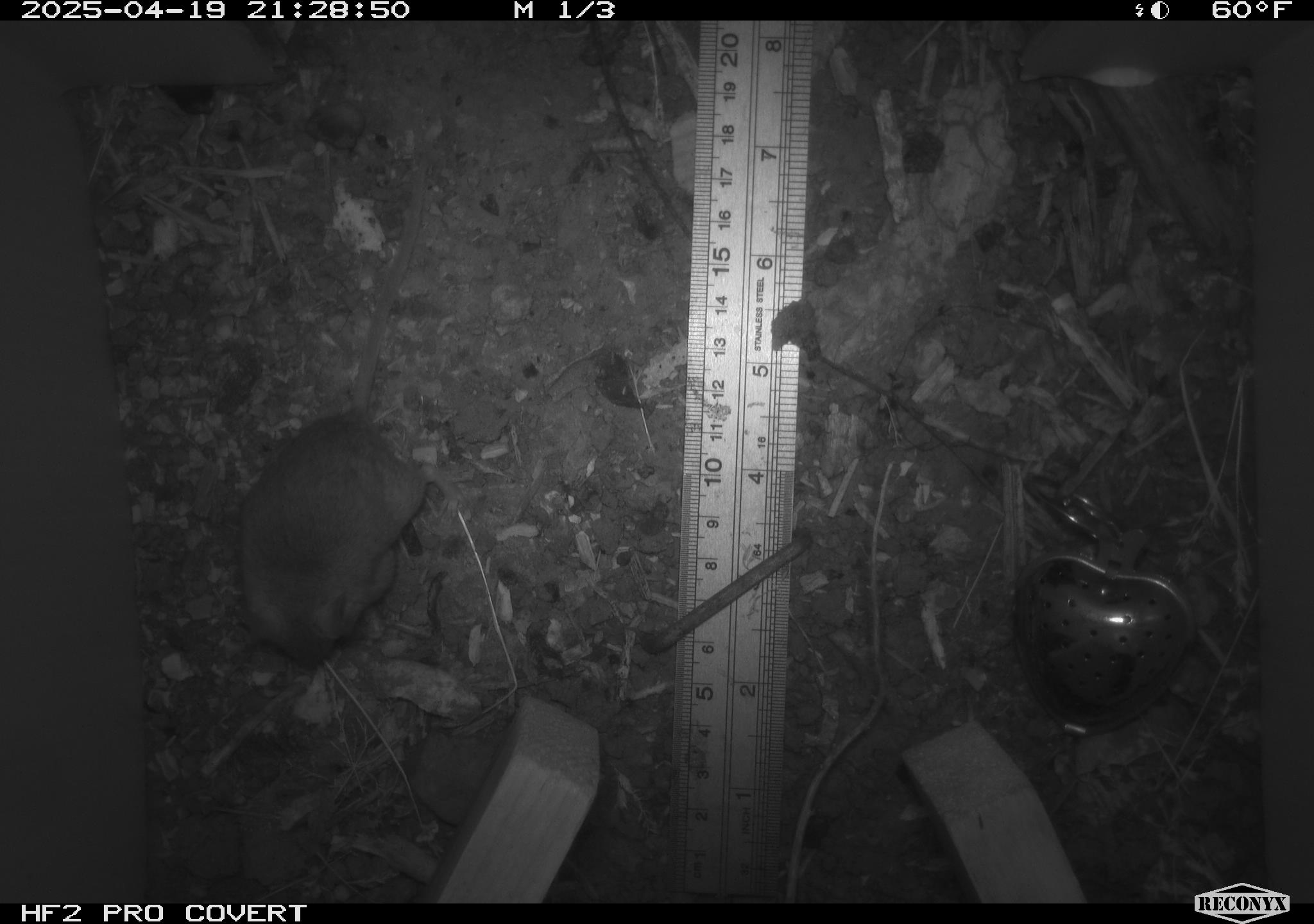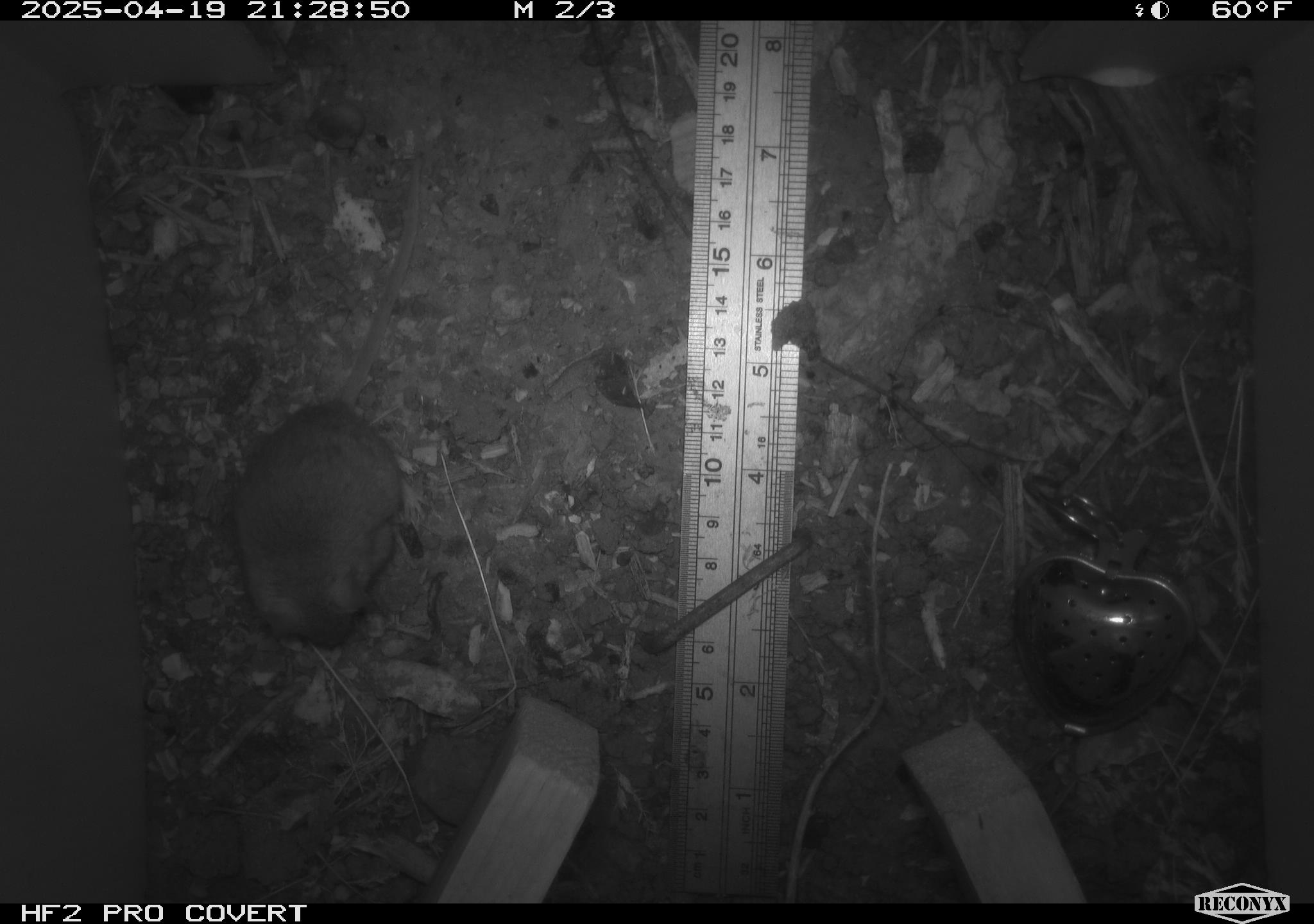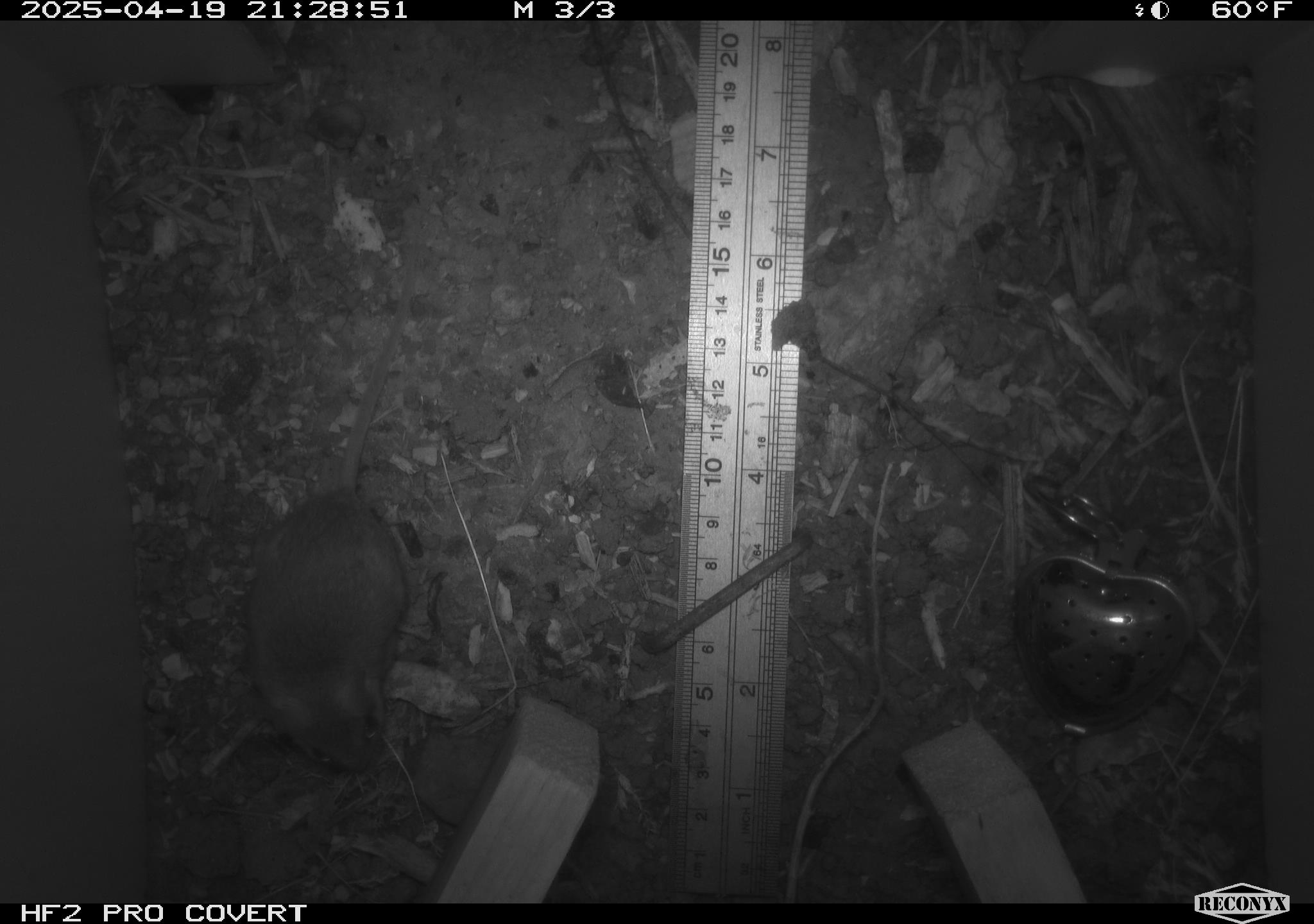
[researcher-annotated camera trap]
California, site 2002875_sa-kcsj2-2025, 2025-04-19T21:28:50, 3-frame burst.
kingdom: Animalia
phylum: Chordata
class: Mammalia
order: Rodentia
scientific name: Rodentia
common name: rodent